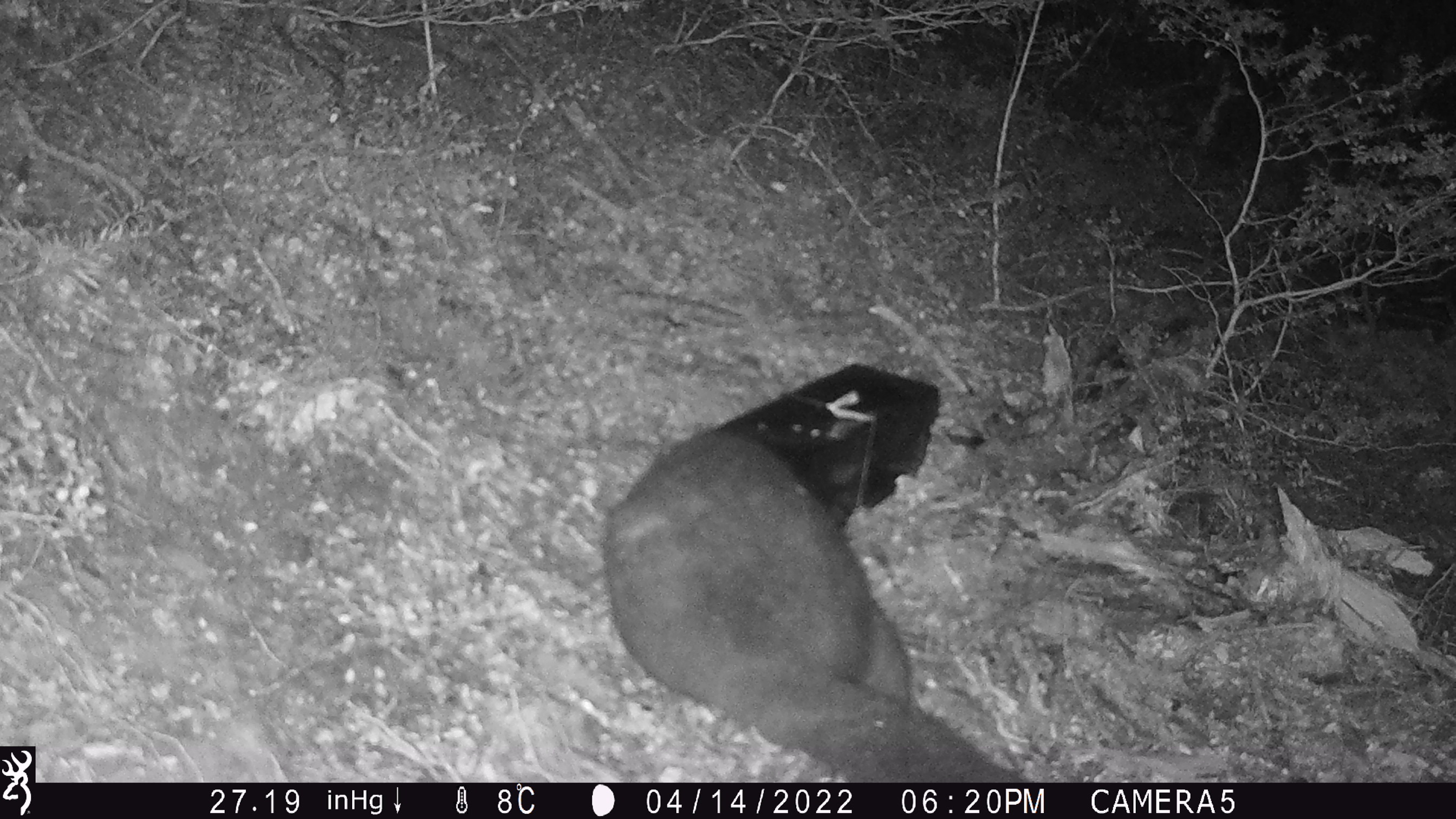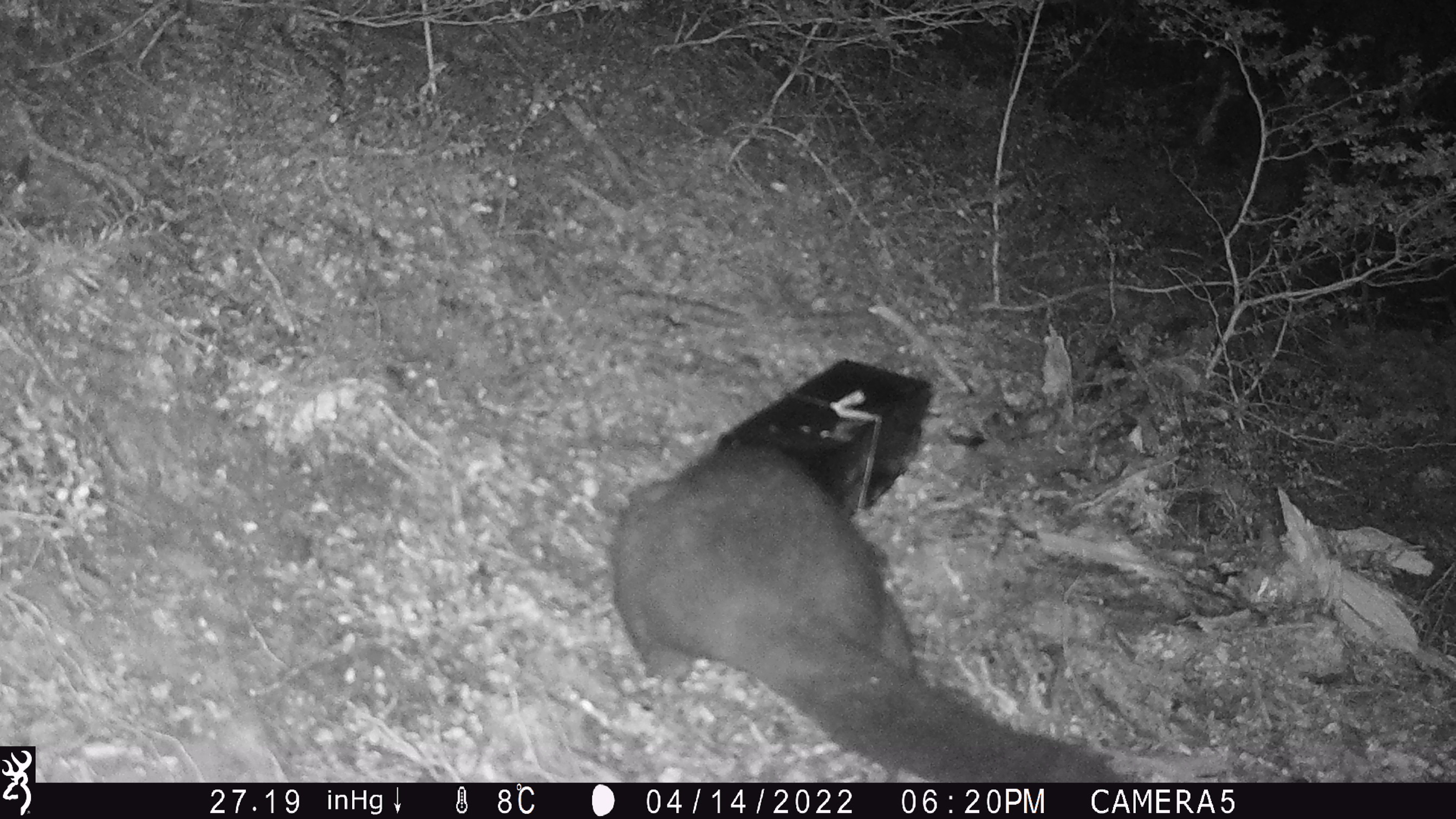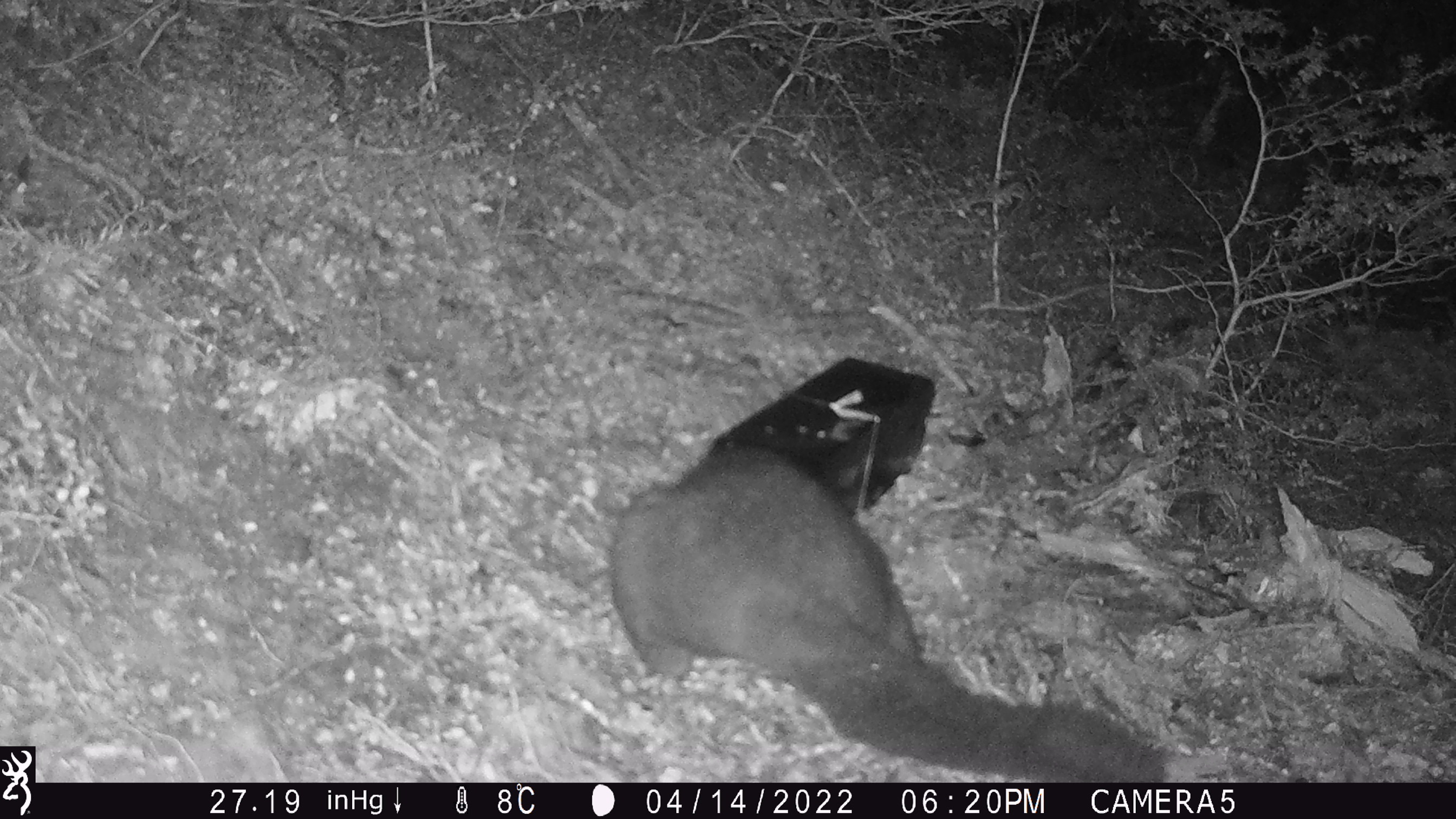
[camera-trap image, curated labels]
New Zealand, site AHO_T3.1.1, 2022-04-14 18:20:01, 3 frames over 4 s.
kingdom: Animalia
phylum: Chordata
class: Mammalia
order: Diprotodontia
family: Phalangeridae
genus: Trichosurus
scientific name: Trichosurus vulpecula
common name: common brushtail possum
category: possum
Possum (common brushtail possum) (Trichosurus vulpecula).